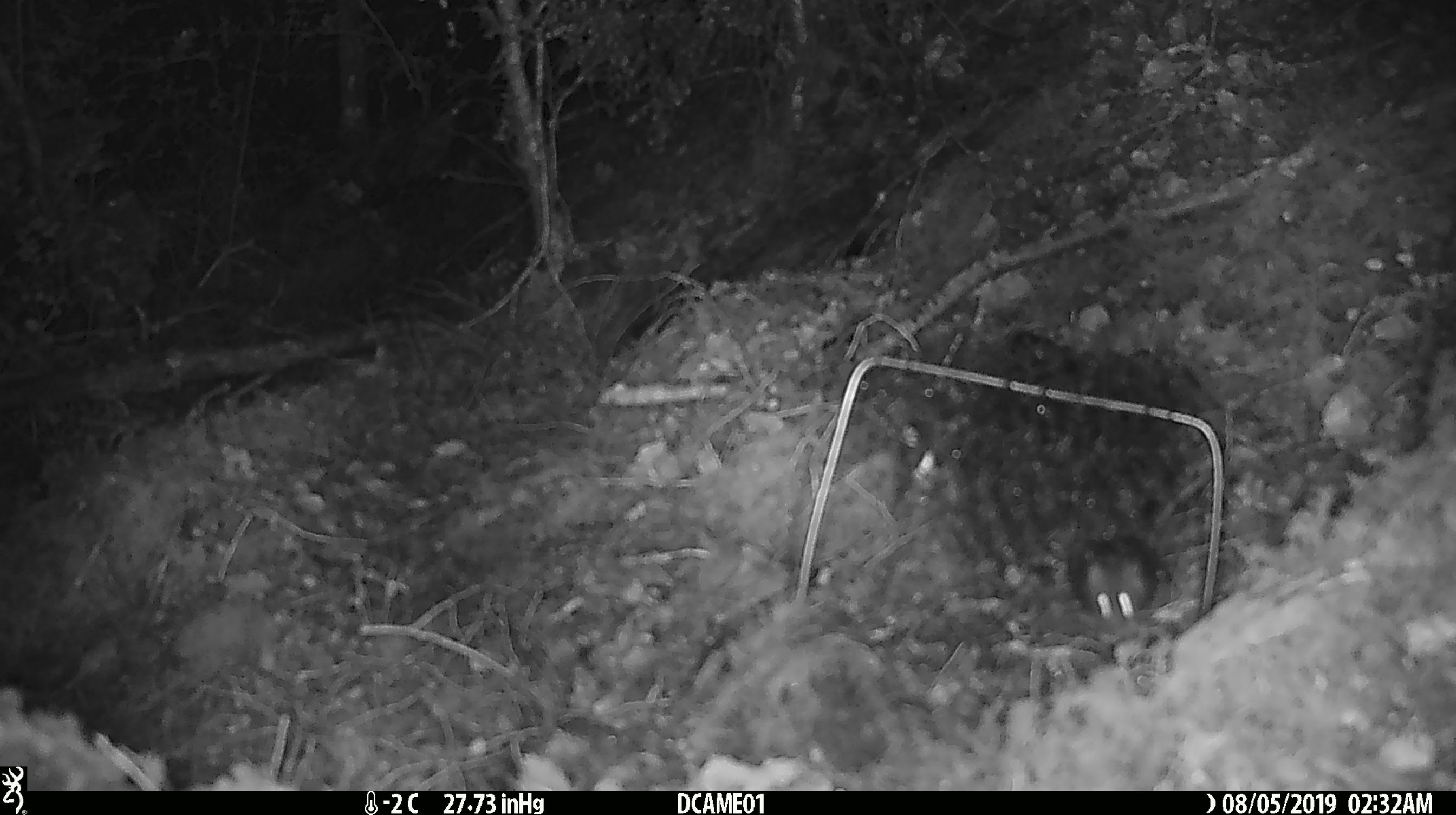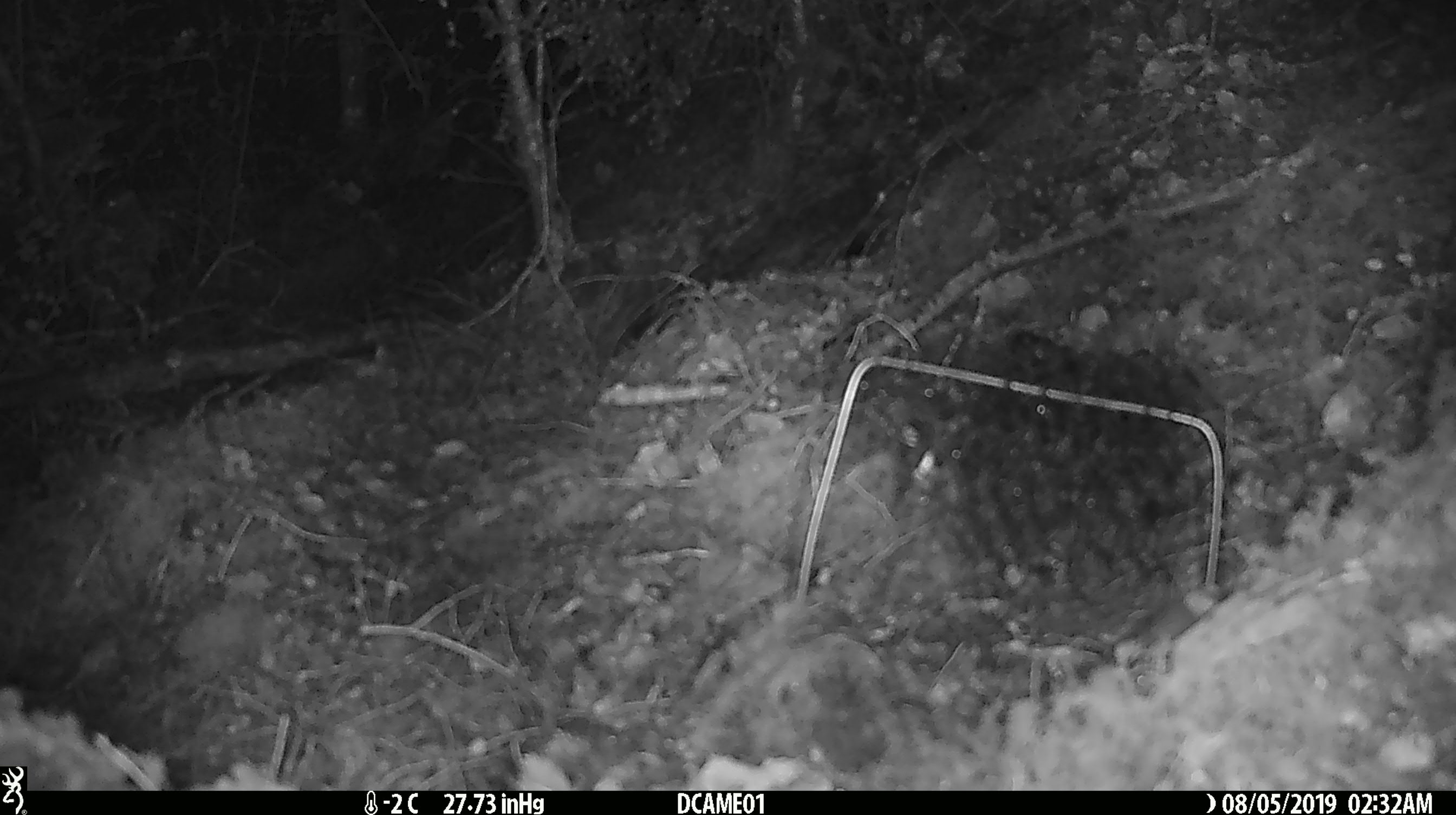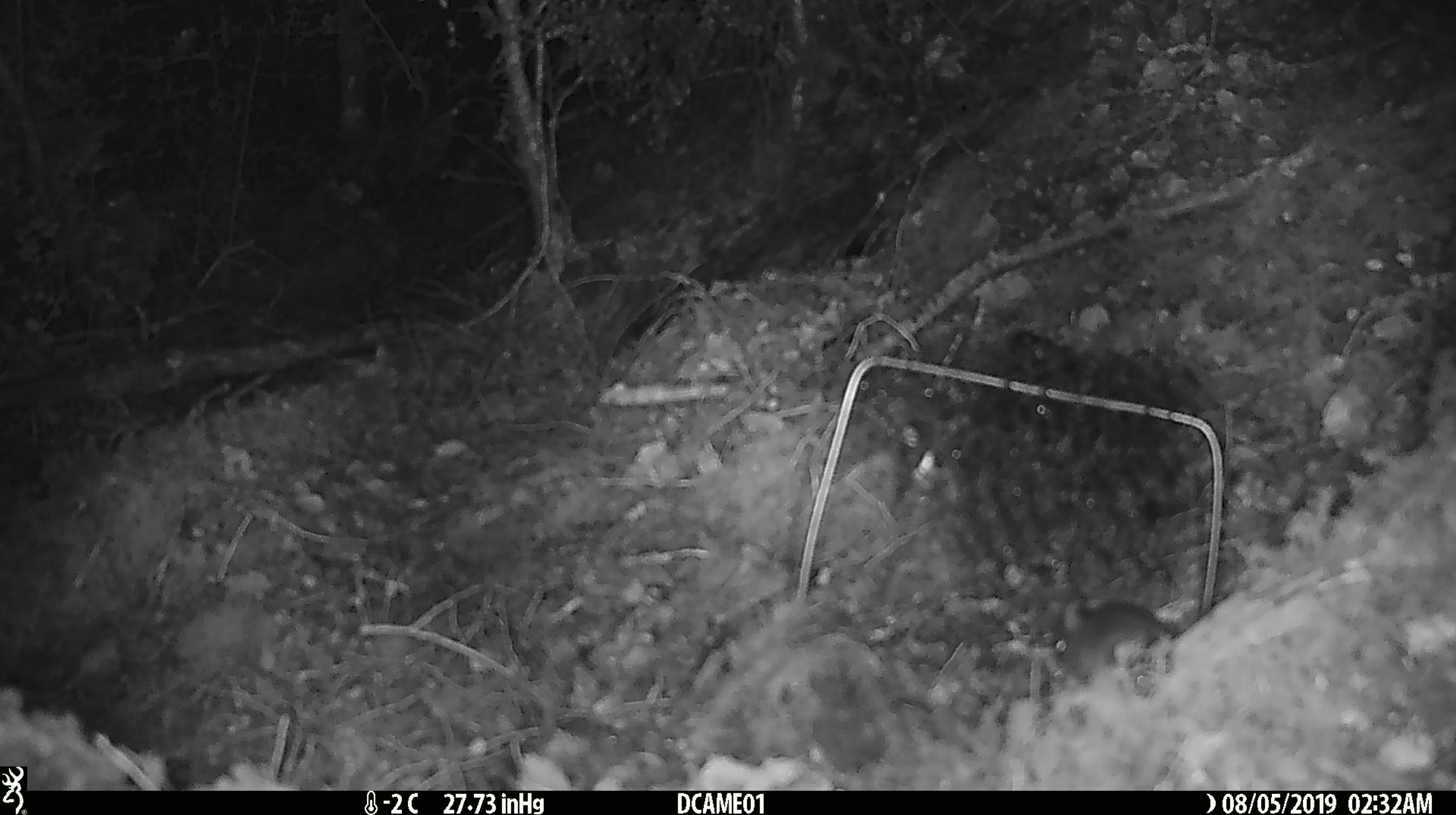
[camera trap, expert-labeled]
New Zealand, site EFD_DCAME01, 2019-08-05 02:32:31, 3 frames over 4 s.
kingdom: Animalia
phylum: Chordata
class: Mammalia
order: Rodentia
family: Muridae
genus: Mus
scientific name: Mus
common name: mouse